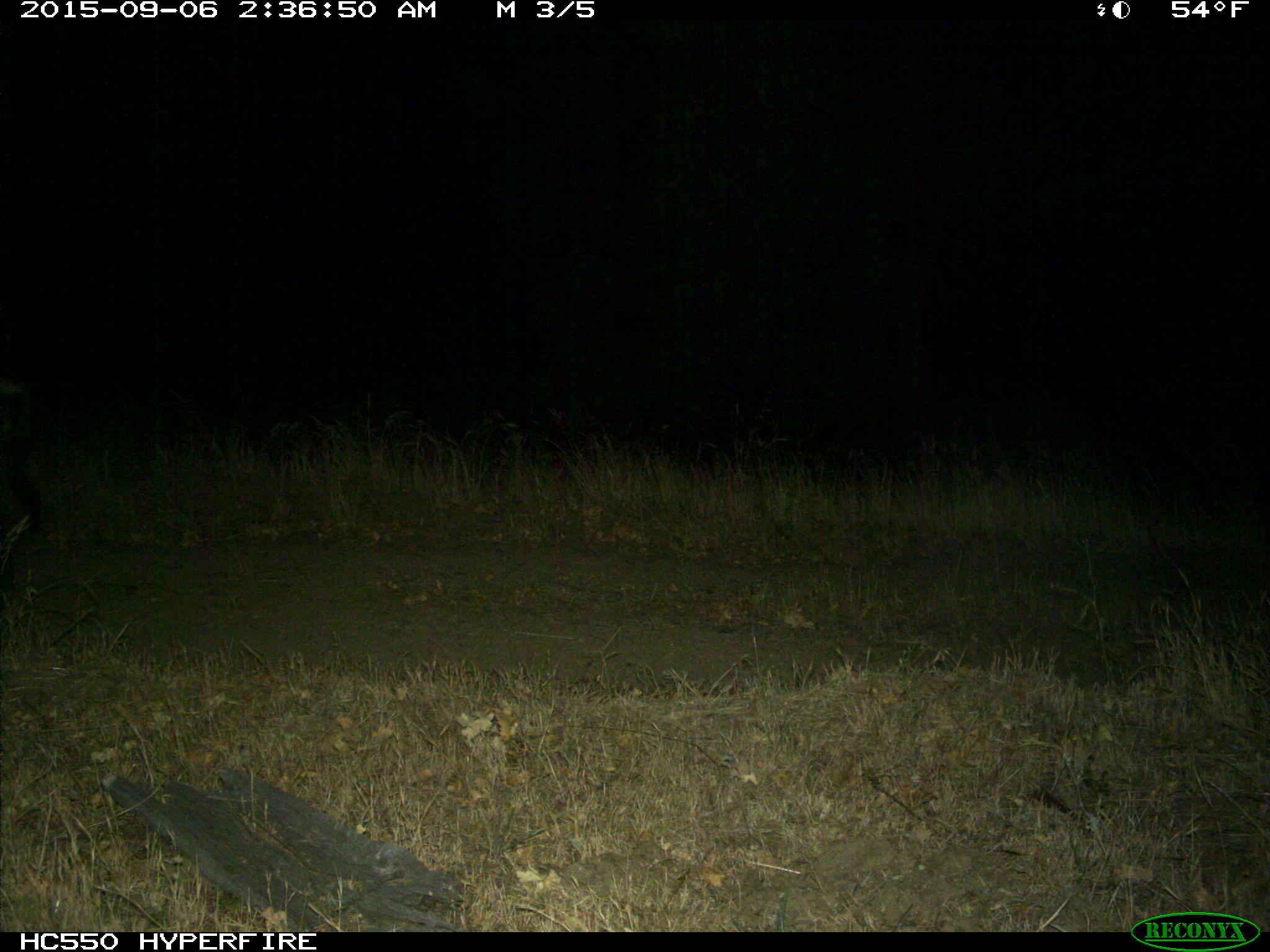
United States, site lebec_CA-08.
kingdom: Animalia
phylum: Chordata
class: Mammalia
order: Artiodactyla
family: Suidae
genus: Sus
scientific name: Sus scrofa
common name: wild boar